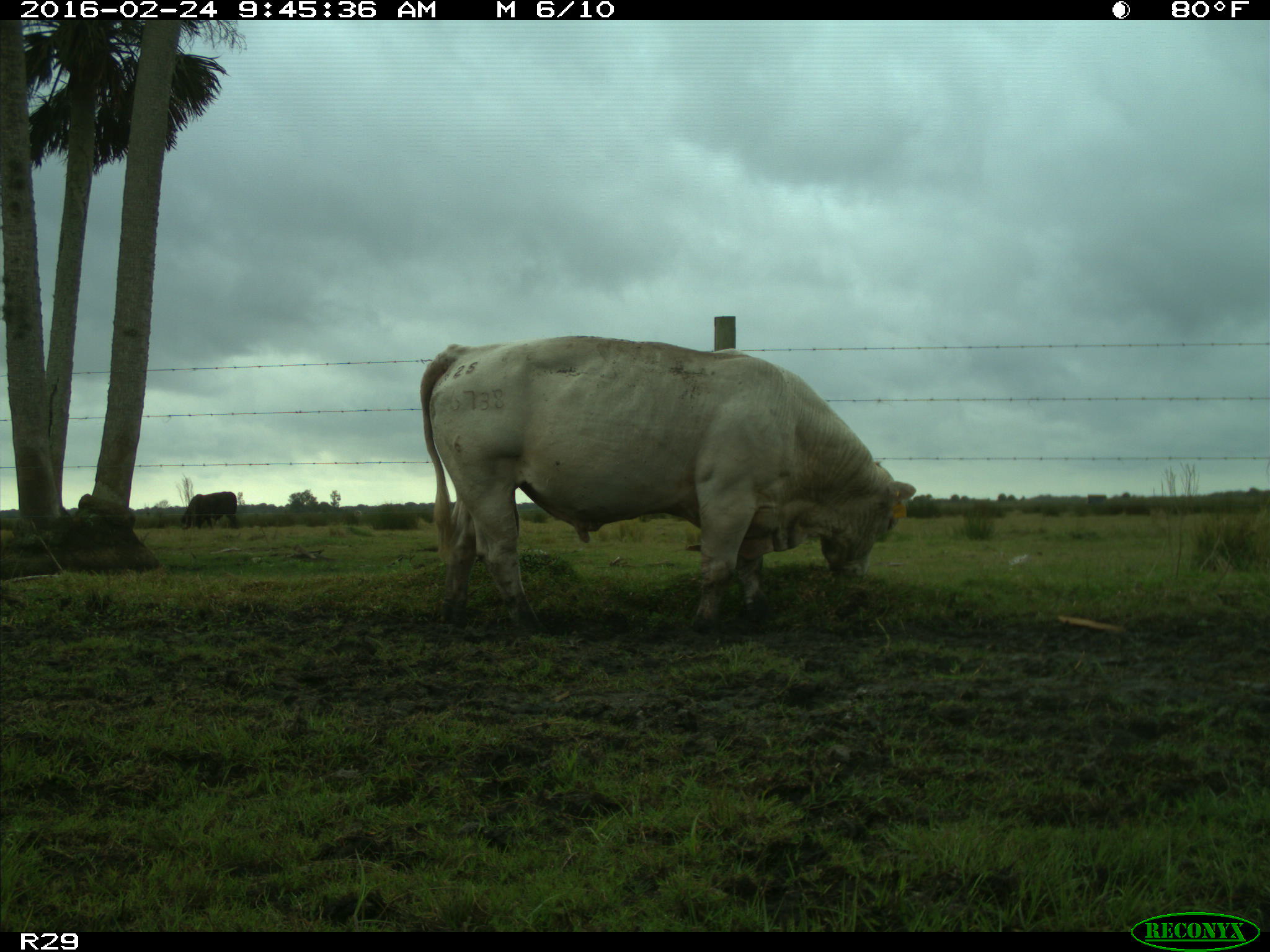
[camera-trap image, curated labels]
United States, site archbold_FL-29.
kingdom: Animalia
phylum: Chordata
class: Mammalia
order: Artiodactyla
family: Bovidae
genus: Bos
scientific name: Bos taurus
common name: domestic cow